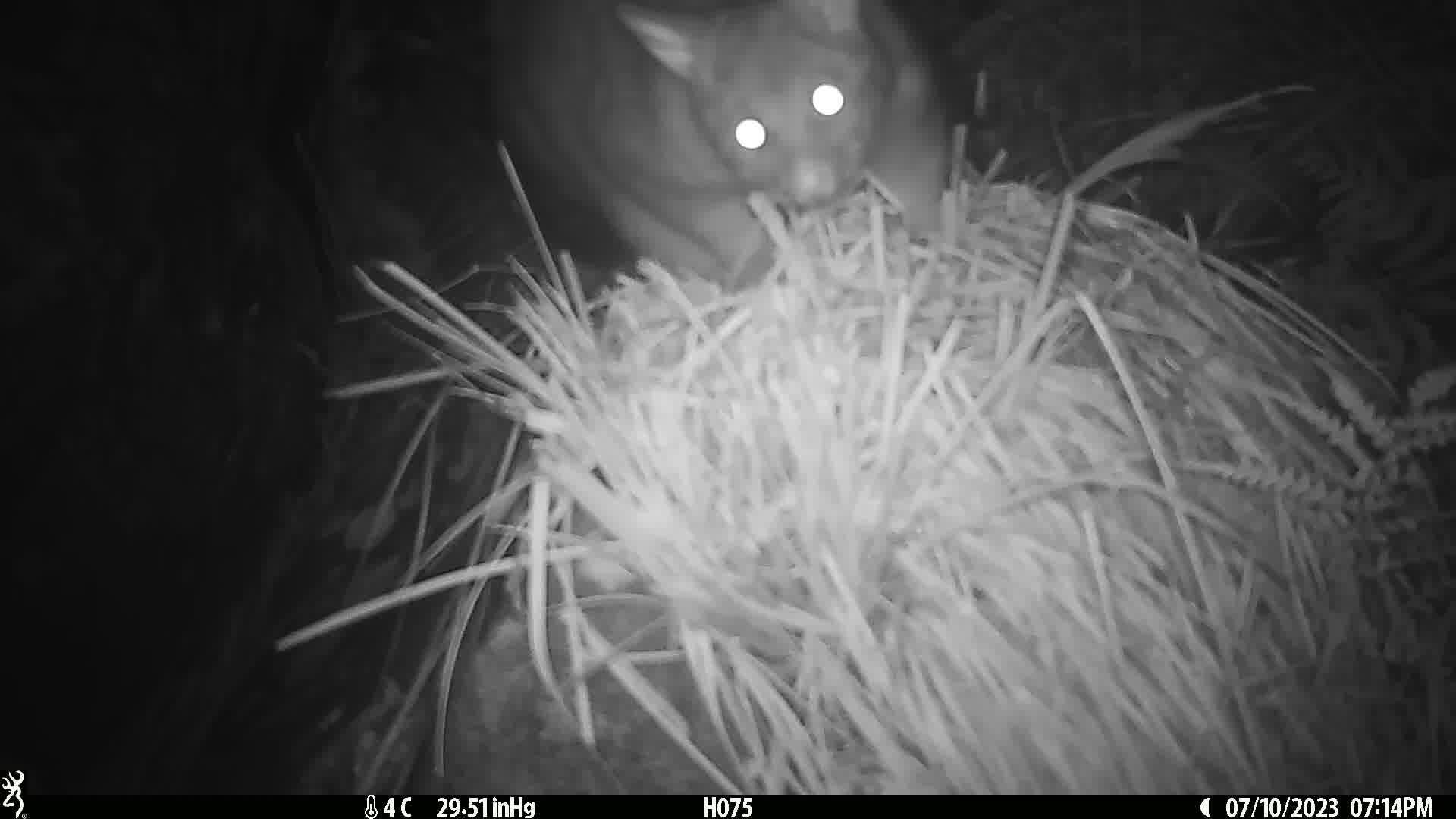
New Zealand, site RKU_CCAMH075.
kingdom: Animalia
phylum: Chordata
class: Mammalia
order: Diprotodontia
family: Phalangeridae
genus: Trichosurus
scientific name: Trichosurus vulpecula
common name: common brushtail possum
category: possum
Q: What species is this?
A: Possum (common brushtail possum) (Trichosurus vulpecula).